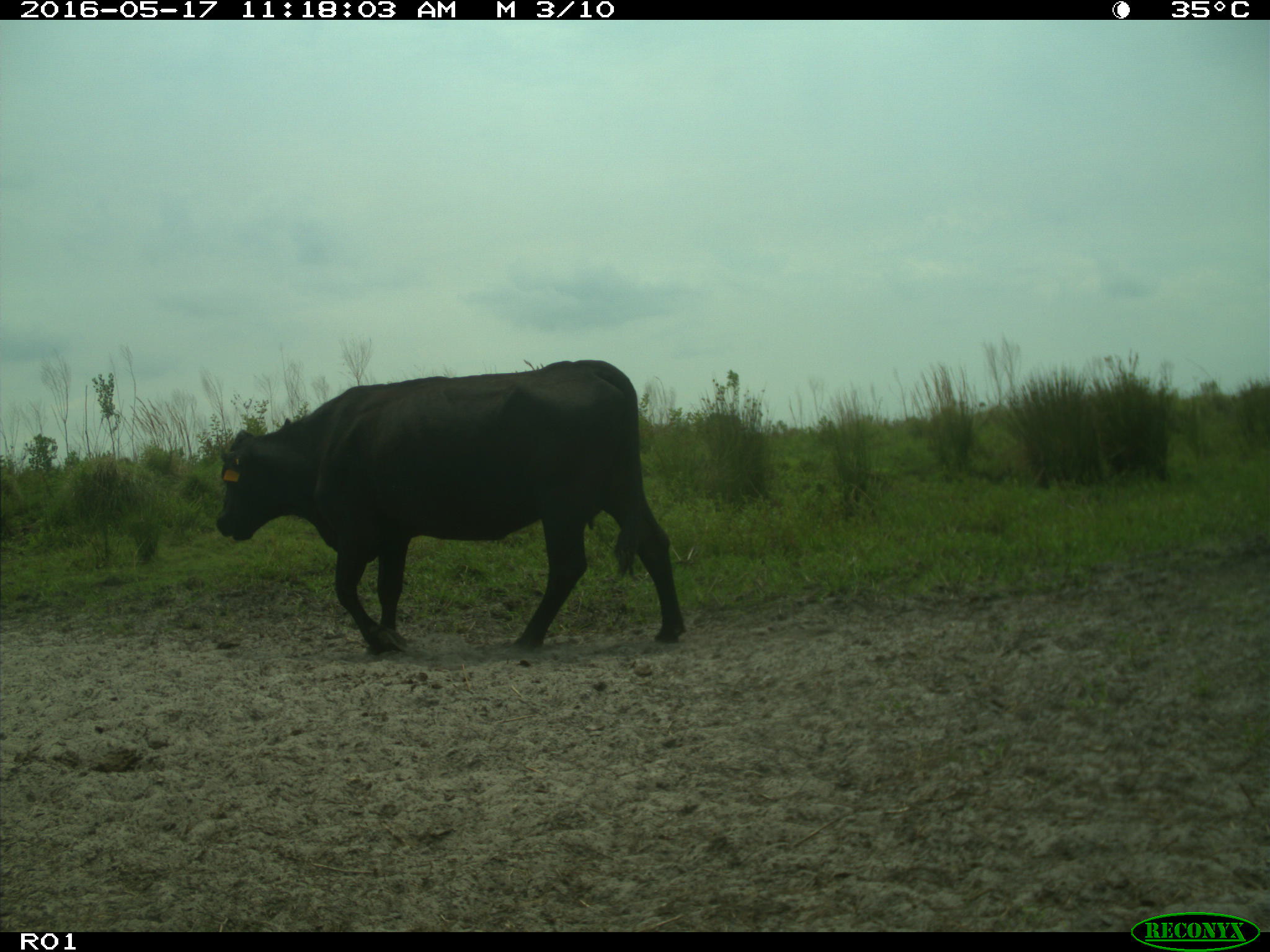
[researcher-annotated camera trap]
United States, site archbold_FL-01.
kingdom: Animalia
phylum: Chordata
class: Mammalia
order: Artiodactyla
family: Bovidae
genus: Bos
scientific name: Bos taurus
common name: domestic cow